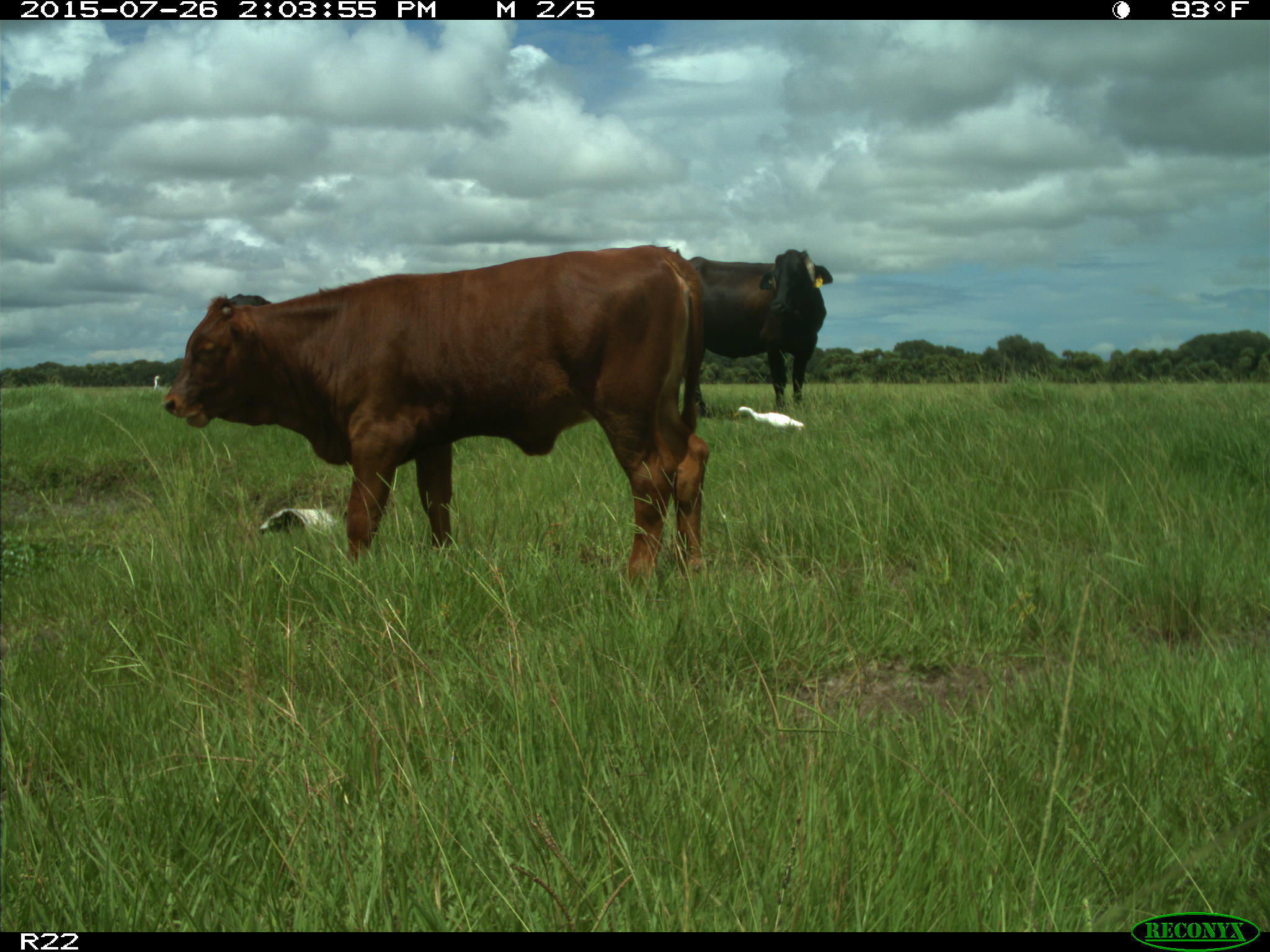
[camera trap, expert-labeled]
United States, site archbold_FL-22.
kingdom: Animalia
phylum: Chordata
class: Mammalia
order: Artiodactyla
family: Bovidae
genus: Bos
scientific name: Bos taurus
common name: domestic cow